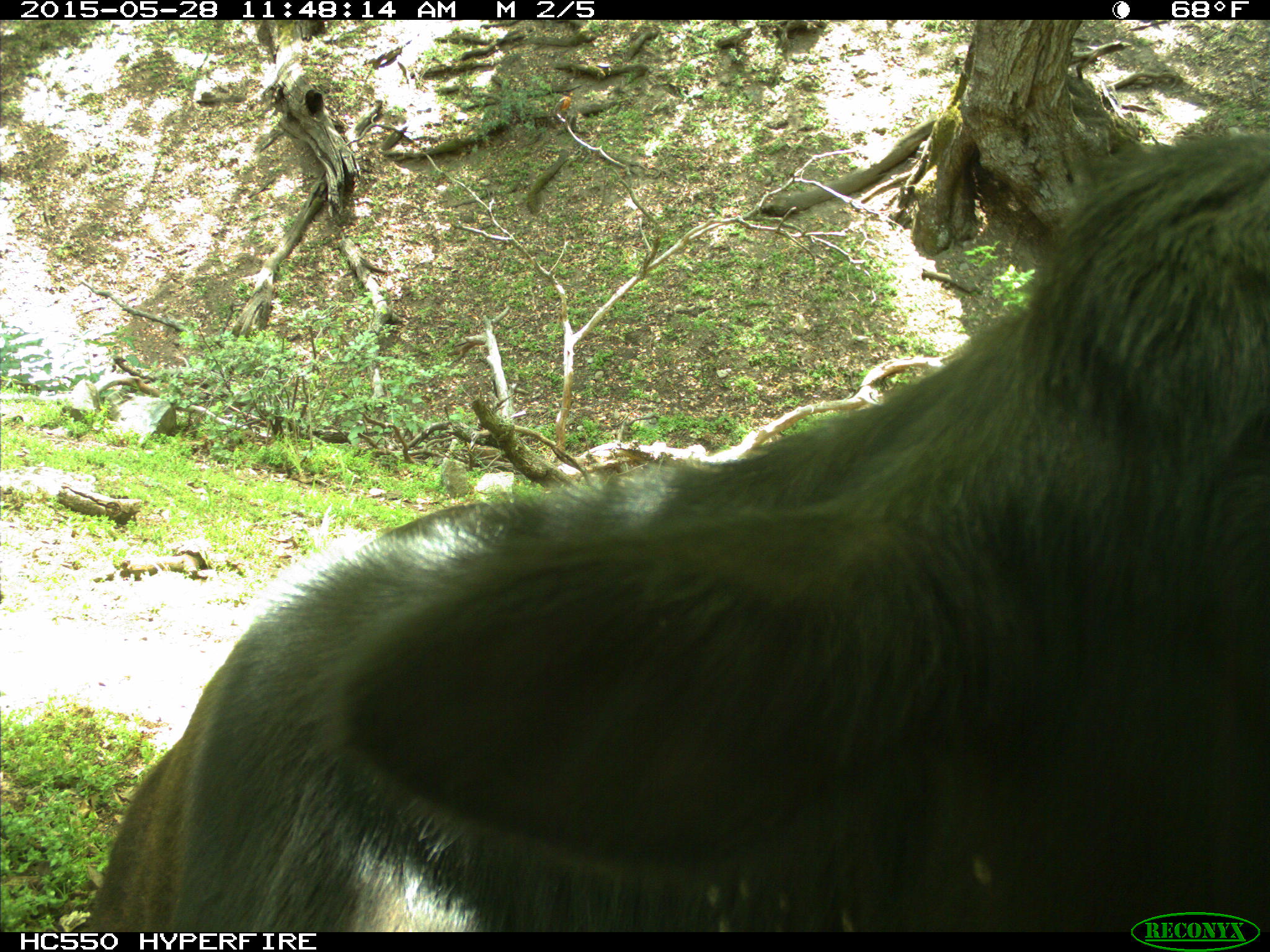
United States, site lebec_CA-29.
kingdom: Animalia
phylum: Chordata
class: Mammalia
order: Artiodactyla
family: Bovidae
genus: Bos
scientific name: Bos taurus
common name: domestic cow